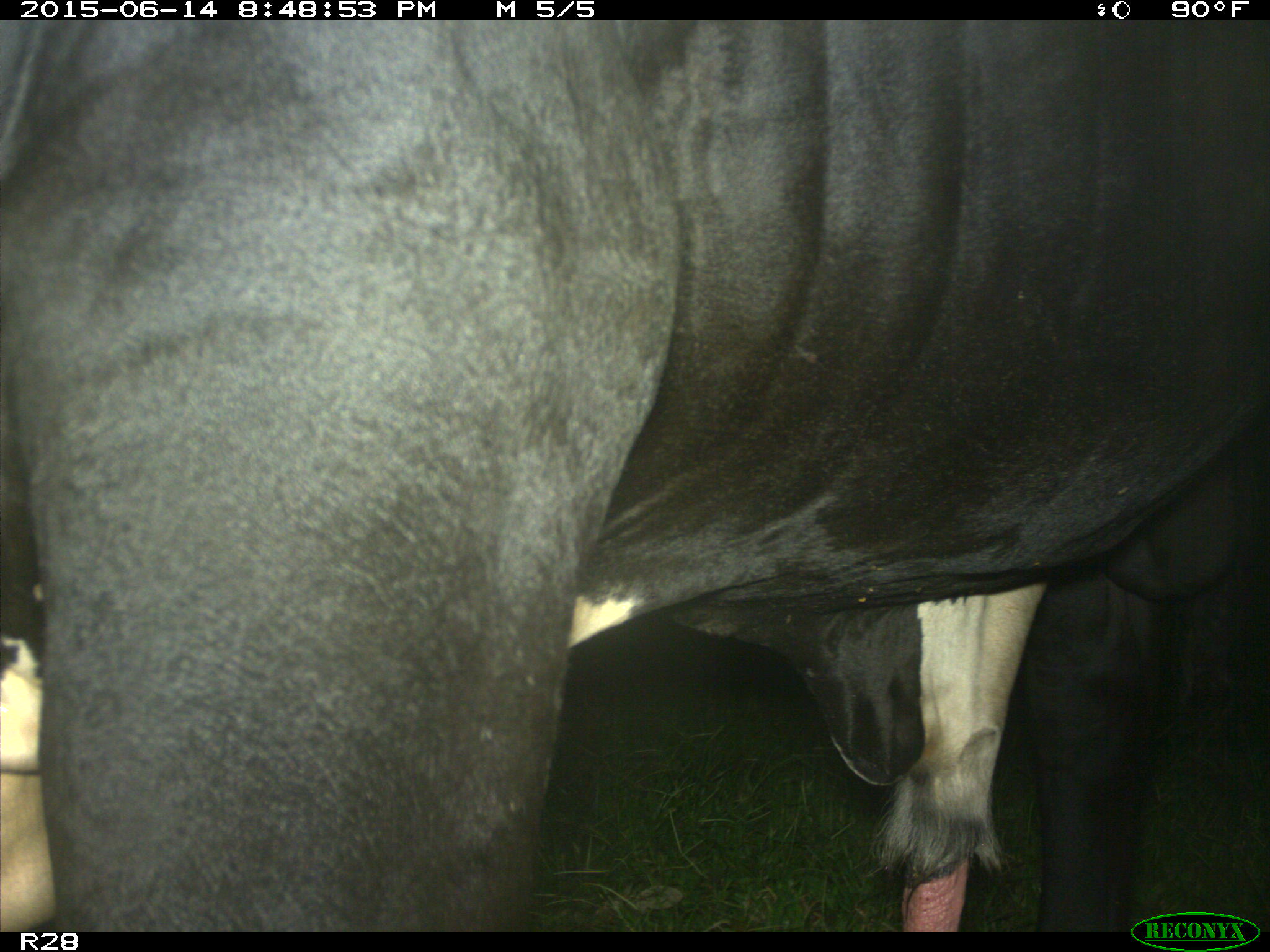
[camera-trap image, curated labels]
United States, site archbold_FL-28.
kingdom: Animalia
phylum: Chordata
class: Mammalia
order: Artiodactyla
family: Bovidae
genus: Bos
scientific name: Bos taurus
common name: domestic cow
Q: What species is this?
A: Bos taurus (domestic cow).